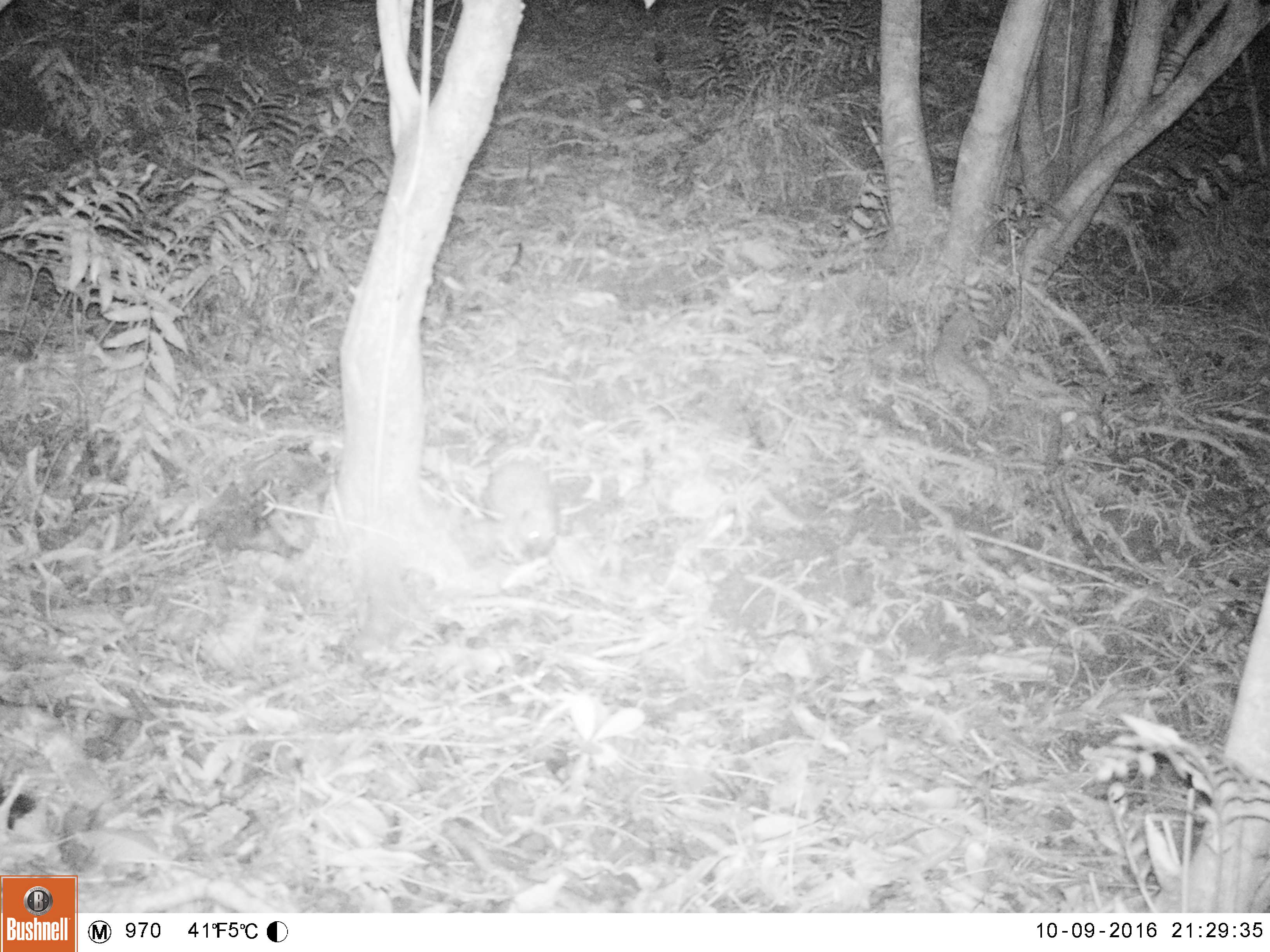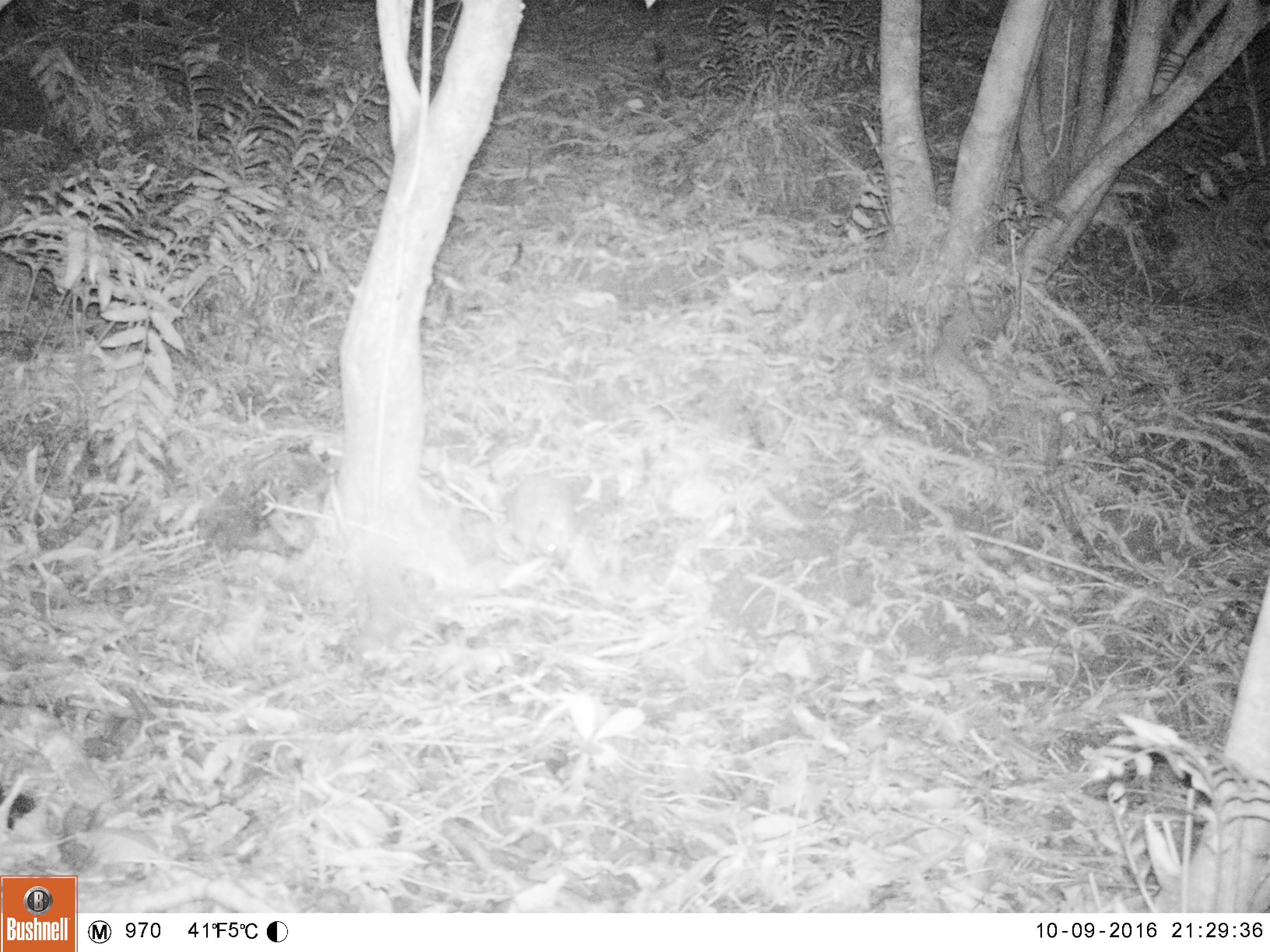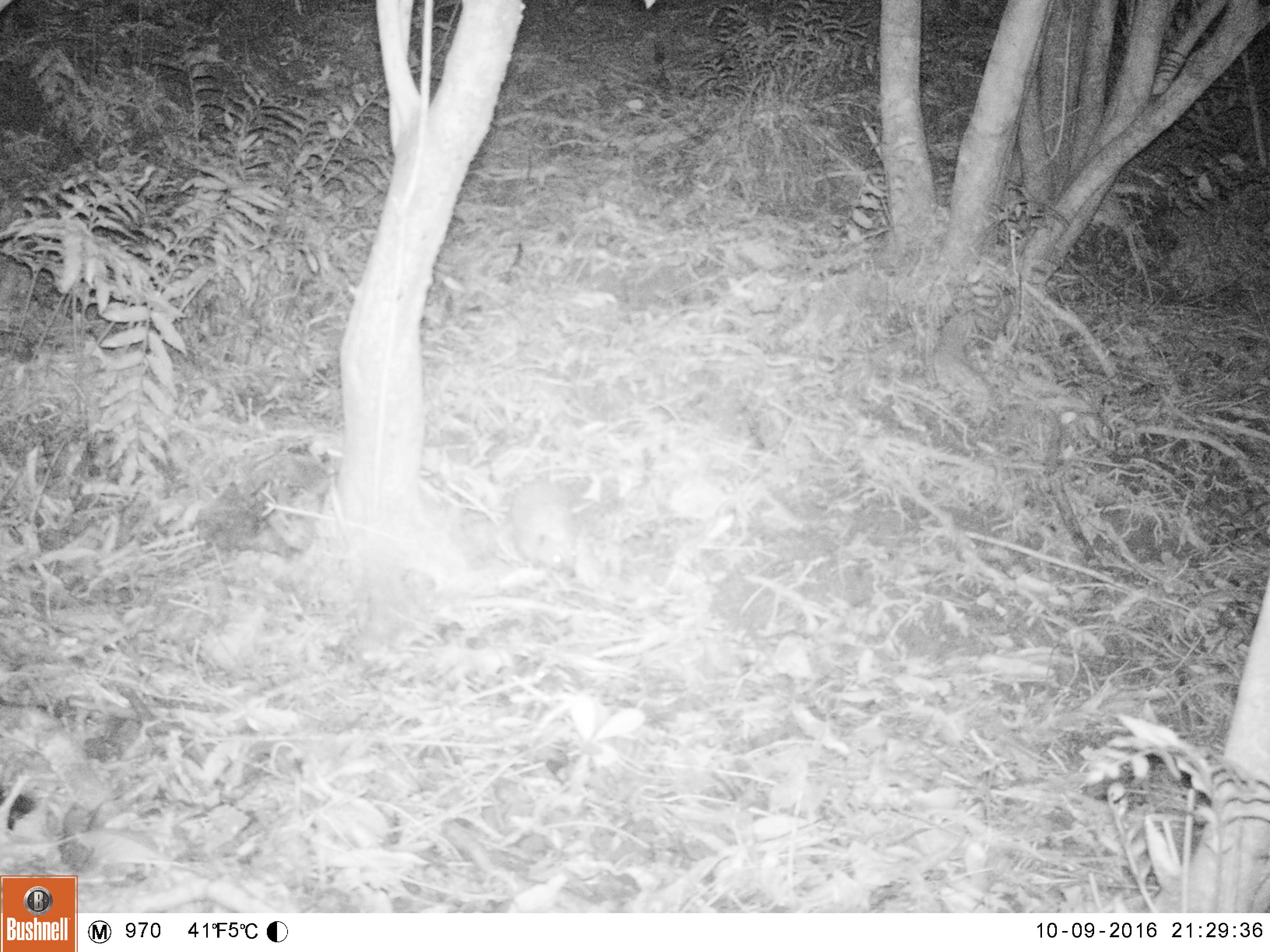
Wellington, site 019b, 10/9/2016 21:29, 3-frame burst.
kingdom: Animalia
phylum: Chordata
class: Mammalia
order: Eulipotyphla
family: Erinaceidae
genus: Erinaceus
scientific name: Erinaceus europaeus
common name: hedgehog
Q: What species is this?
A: Hedgehog (Erinaceus europaeus).